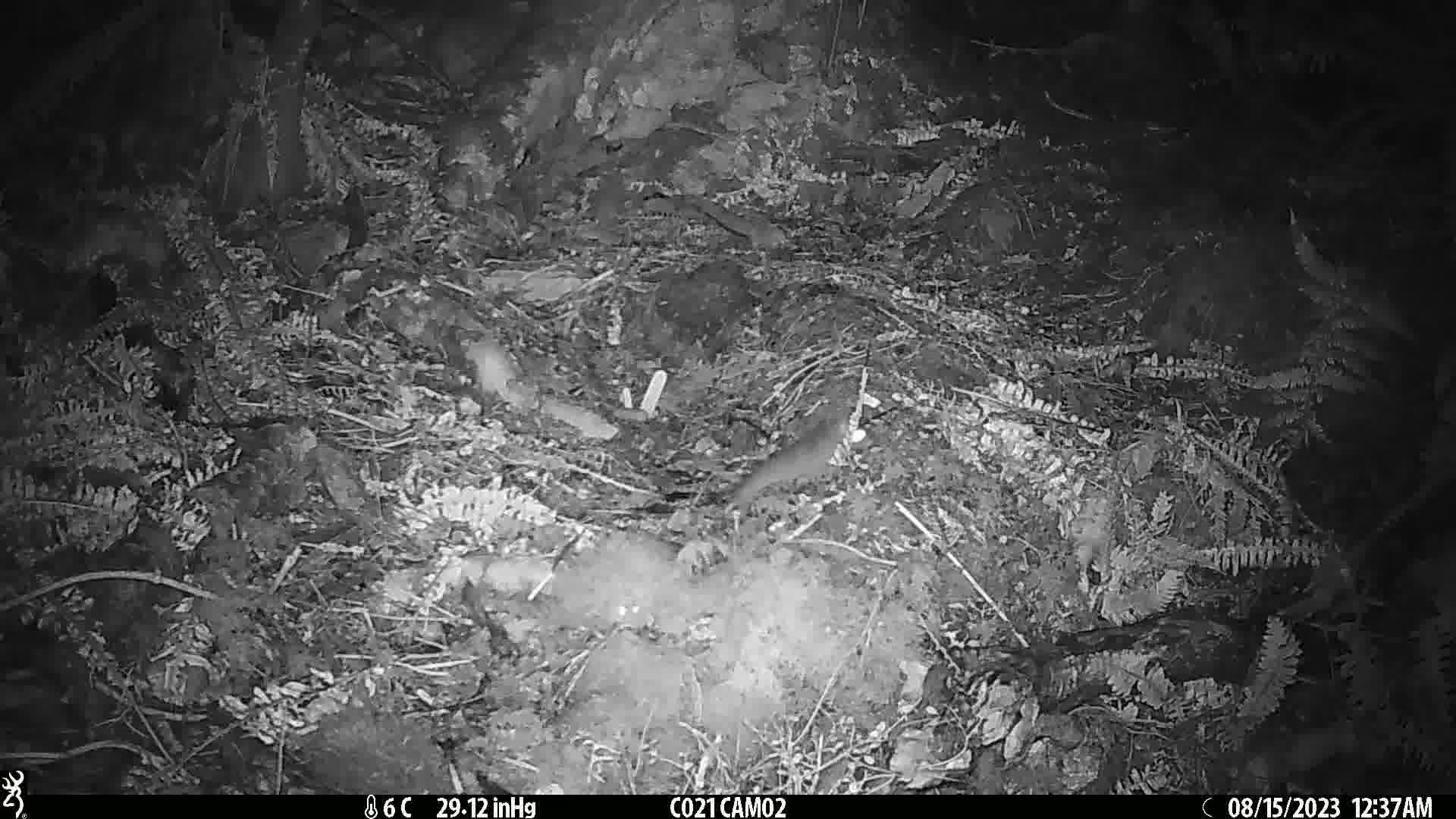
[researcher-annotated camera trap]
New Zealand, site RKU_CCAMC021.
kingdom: Animalia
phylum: Chordata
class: Mammalia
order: Rodentia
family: Muridae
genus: Rattus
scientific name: Rattus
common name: rat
Rat (Rattus).